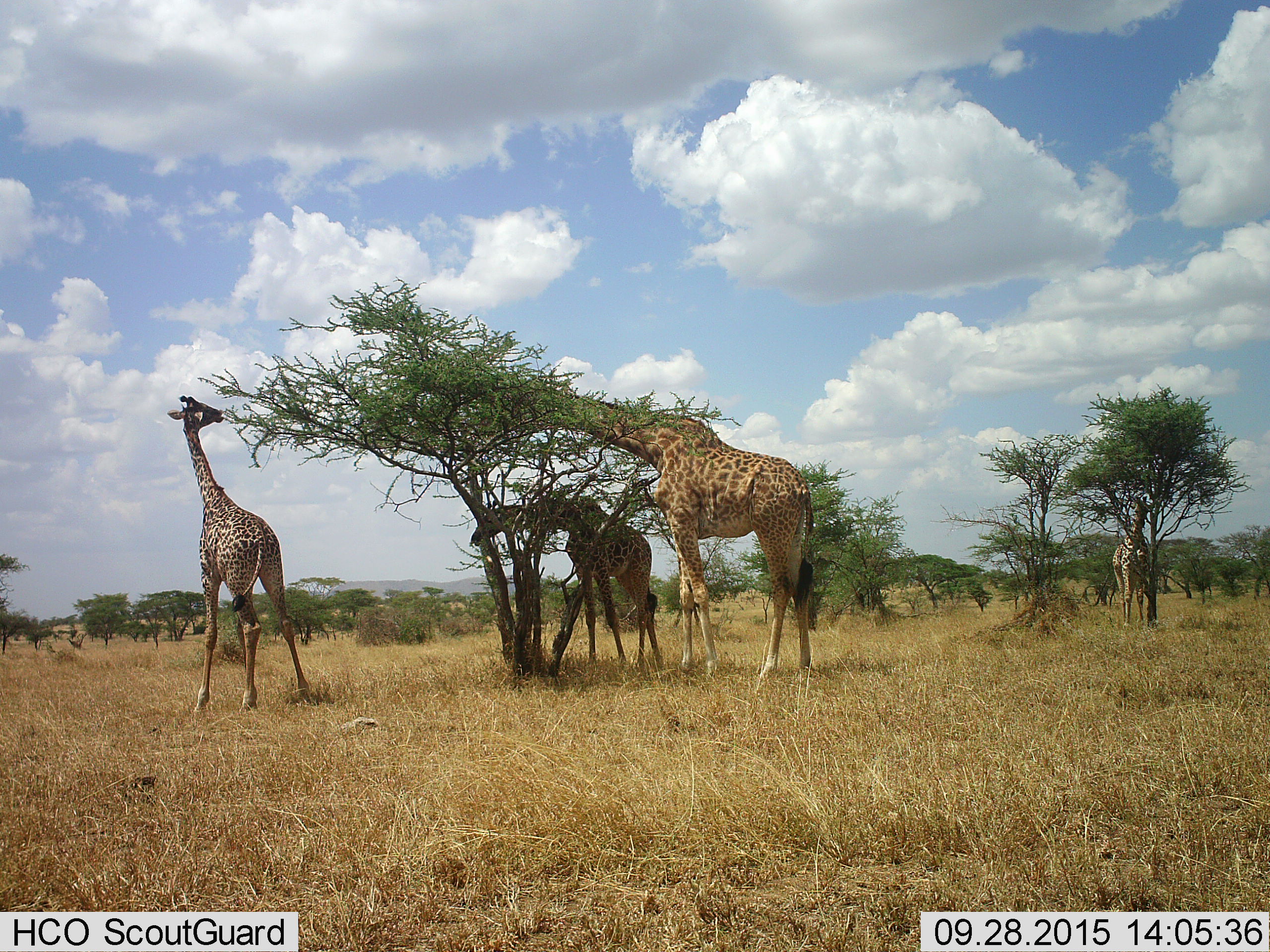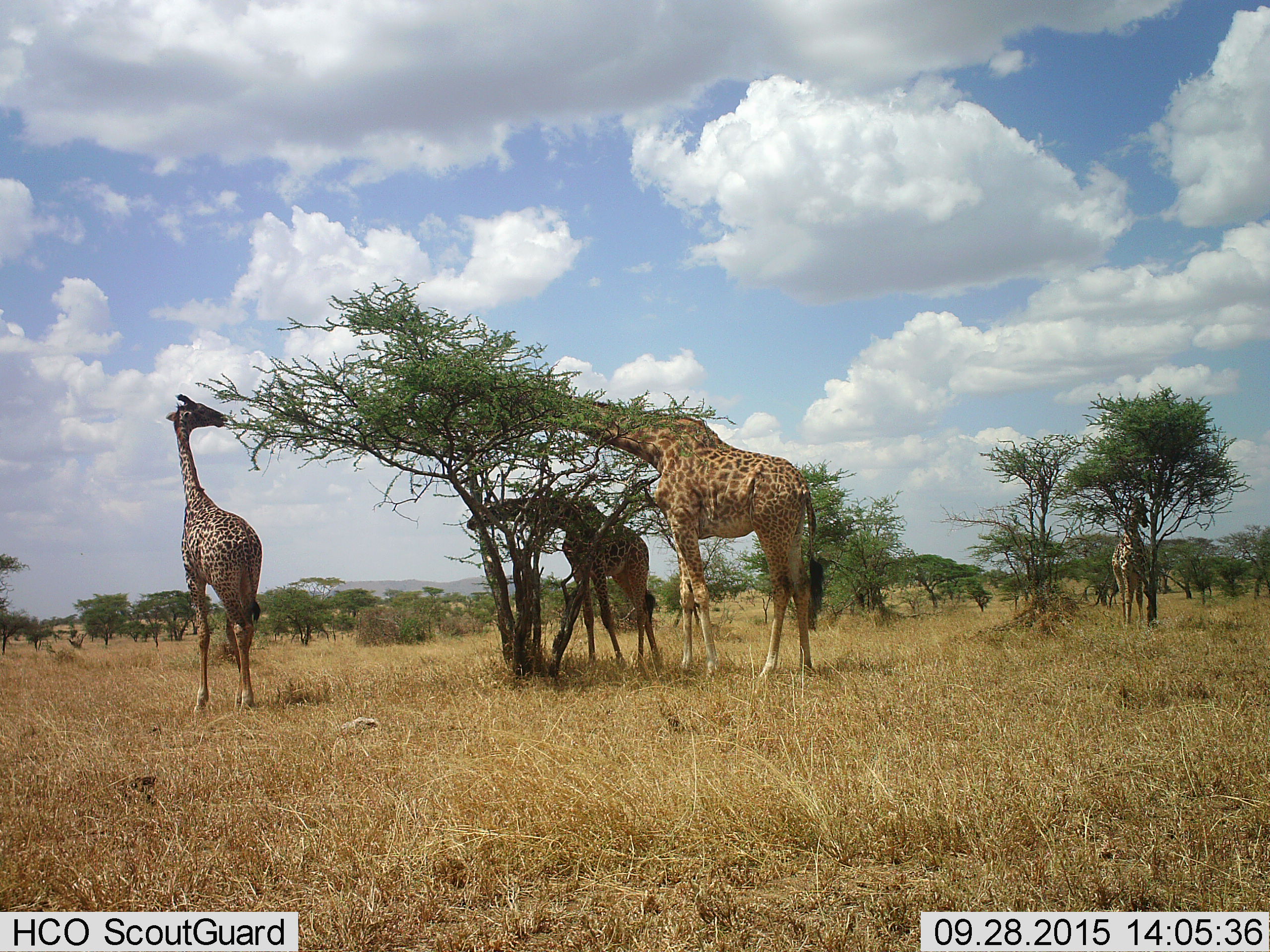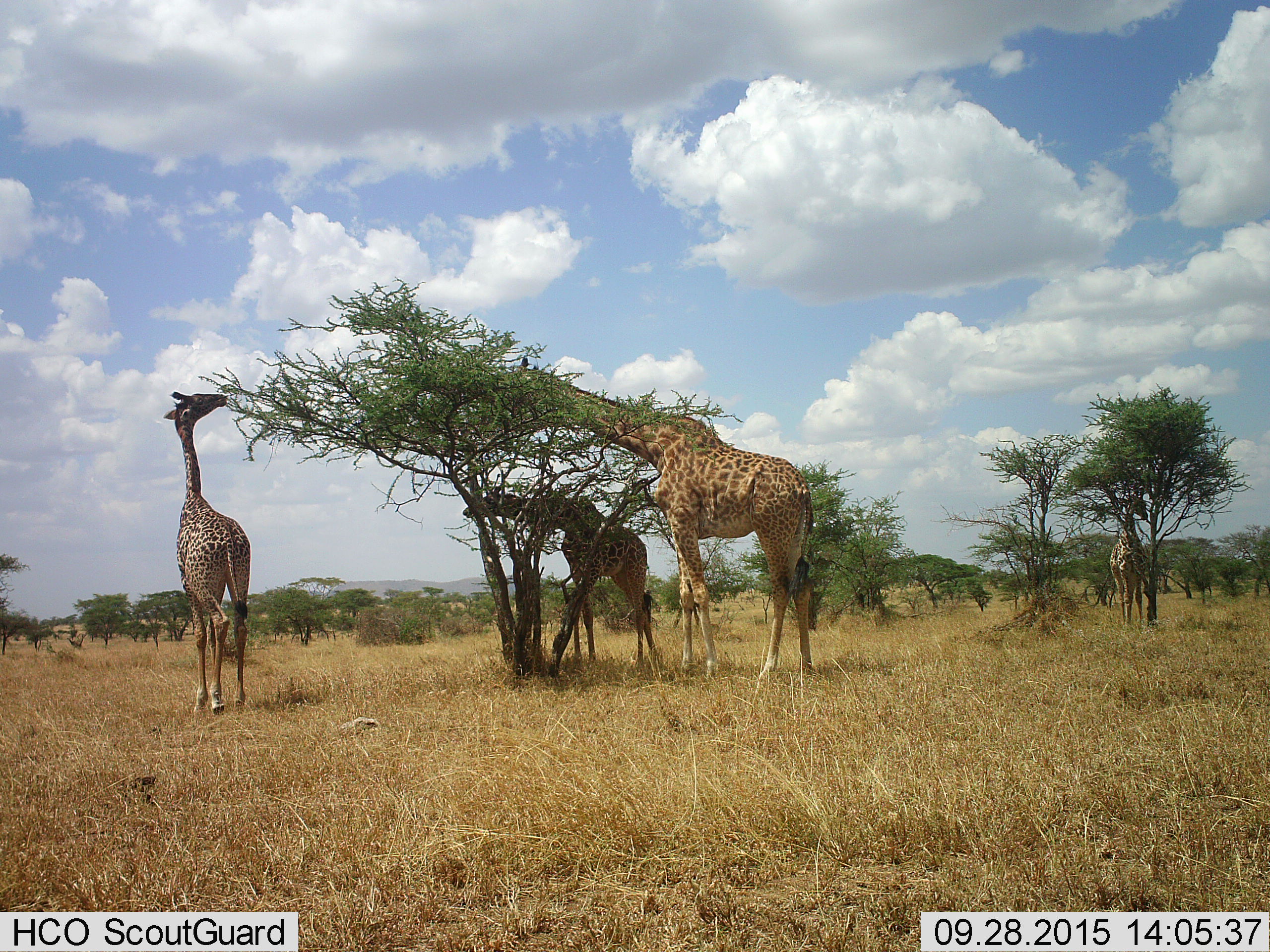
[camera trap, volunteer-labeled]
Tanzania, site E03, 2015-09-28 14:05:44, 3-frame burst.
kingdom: Animalia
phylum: Chordata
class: Mammalia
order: Artiodactyla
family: Giraffidae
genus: Giraffa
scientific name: Giraffa camelopardalis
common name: giraffe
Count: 4.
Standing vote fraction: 24%.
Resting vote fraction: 0%.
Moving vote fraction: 0%.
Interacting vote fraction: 6%.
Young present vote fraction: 29%.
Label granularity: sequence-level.